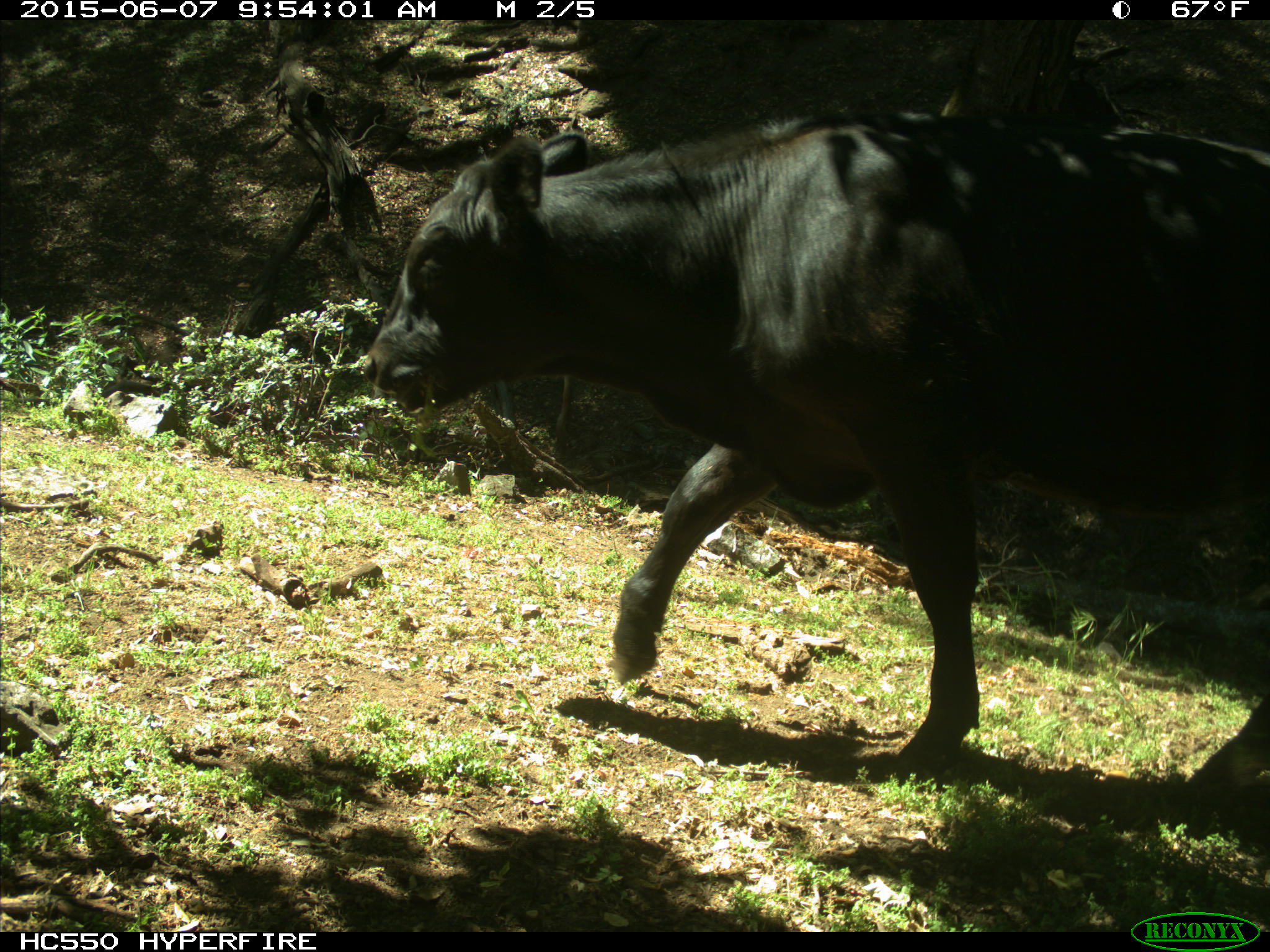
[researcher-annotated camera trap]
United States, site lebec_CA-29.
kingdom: Animalia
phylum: Chordata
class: Mammalia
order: Artiodactyla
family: Bovidae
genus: Bos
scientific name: Bos taurus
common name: domestic cow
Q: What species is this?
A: Bos taurus (domestic cow).